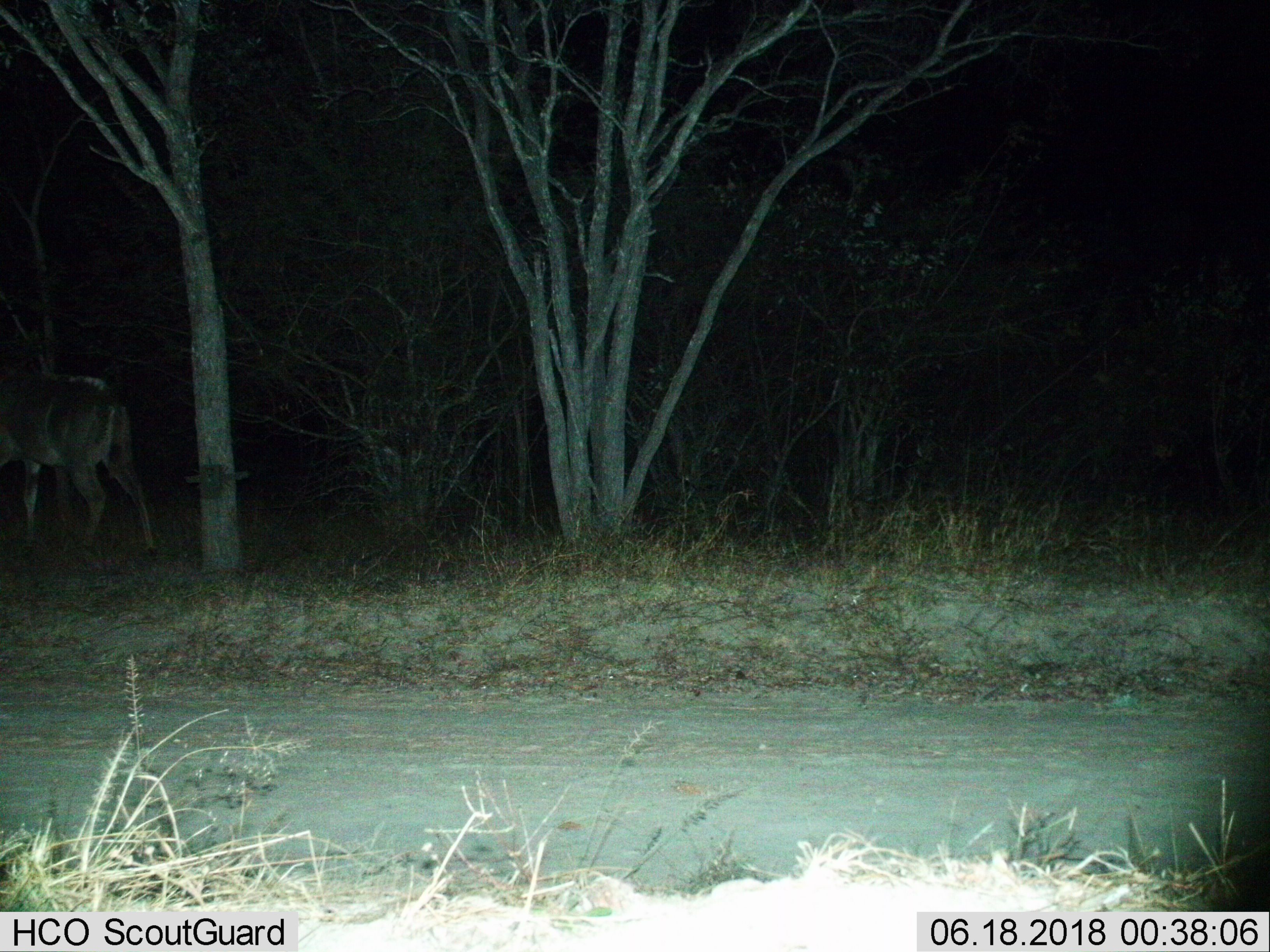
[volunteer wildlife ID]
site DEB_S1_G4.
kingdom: Animalia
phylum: Chordata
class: Mammalia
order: Artiodactyla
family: Bovidae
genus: Tragelaphus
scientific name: Tragelaphus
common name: kudu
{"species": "kudu (Tragelaphus)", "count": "1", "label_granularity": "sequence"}